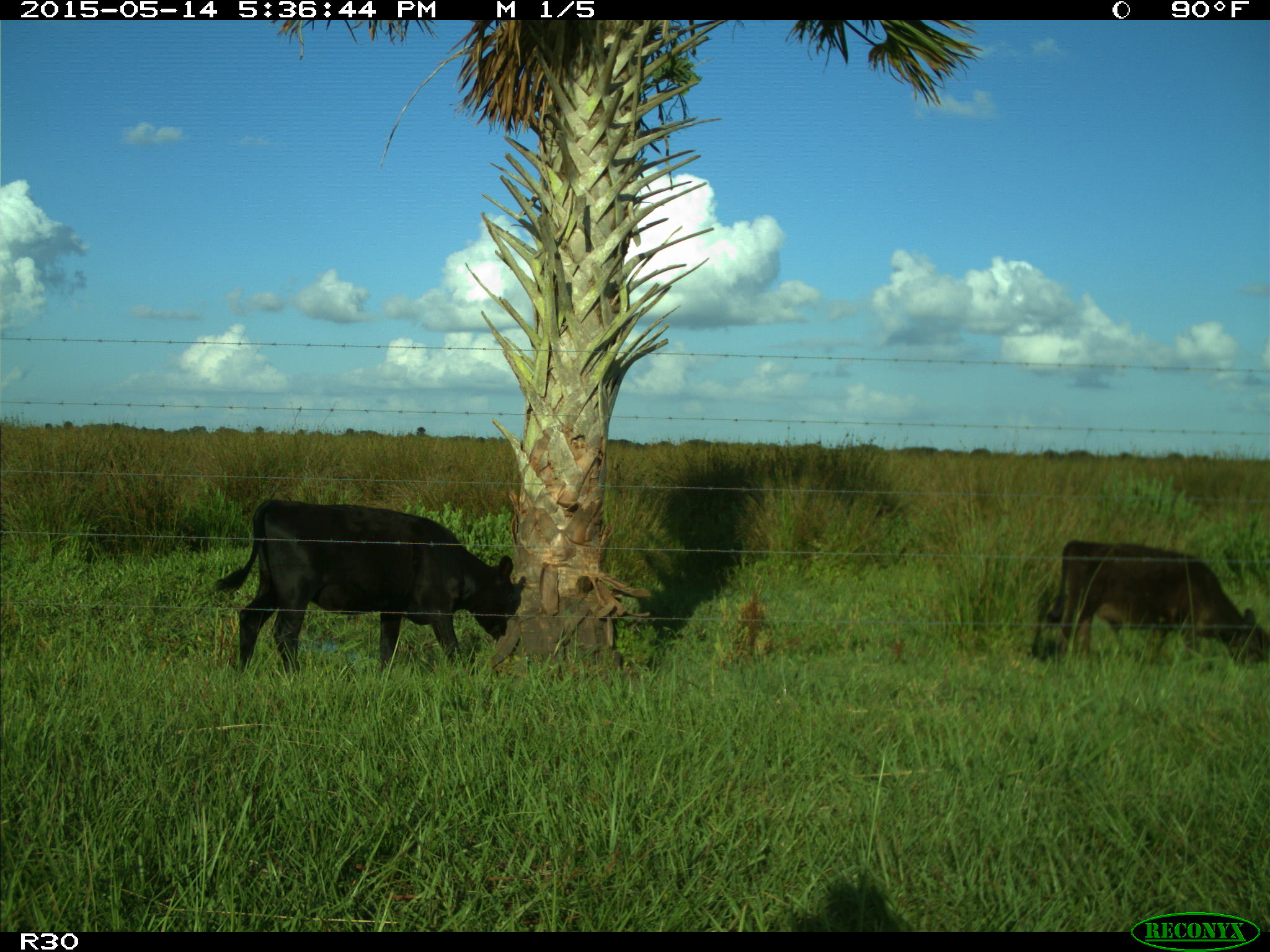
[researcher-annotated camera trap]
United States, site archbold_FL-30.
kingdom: Animalia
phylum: Chordata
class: Mammalia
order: Artiodactyla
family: Bovidae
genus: Bos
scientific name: Bos taurus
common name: domestic cow